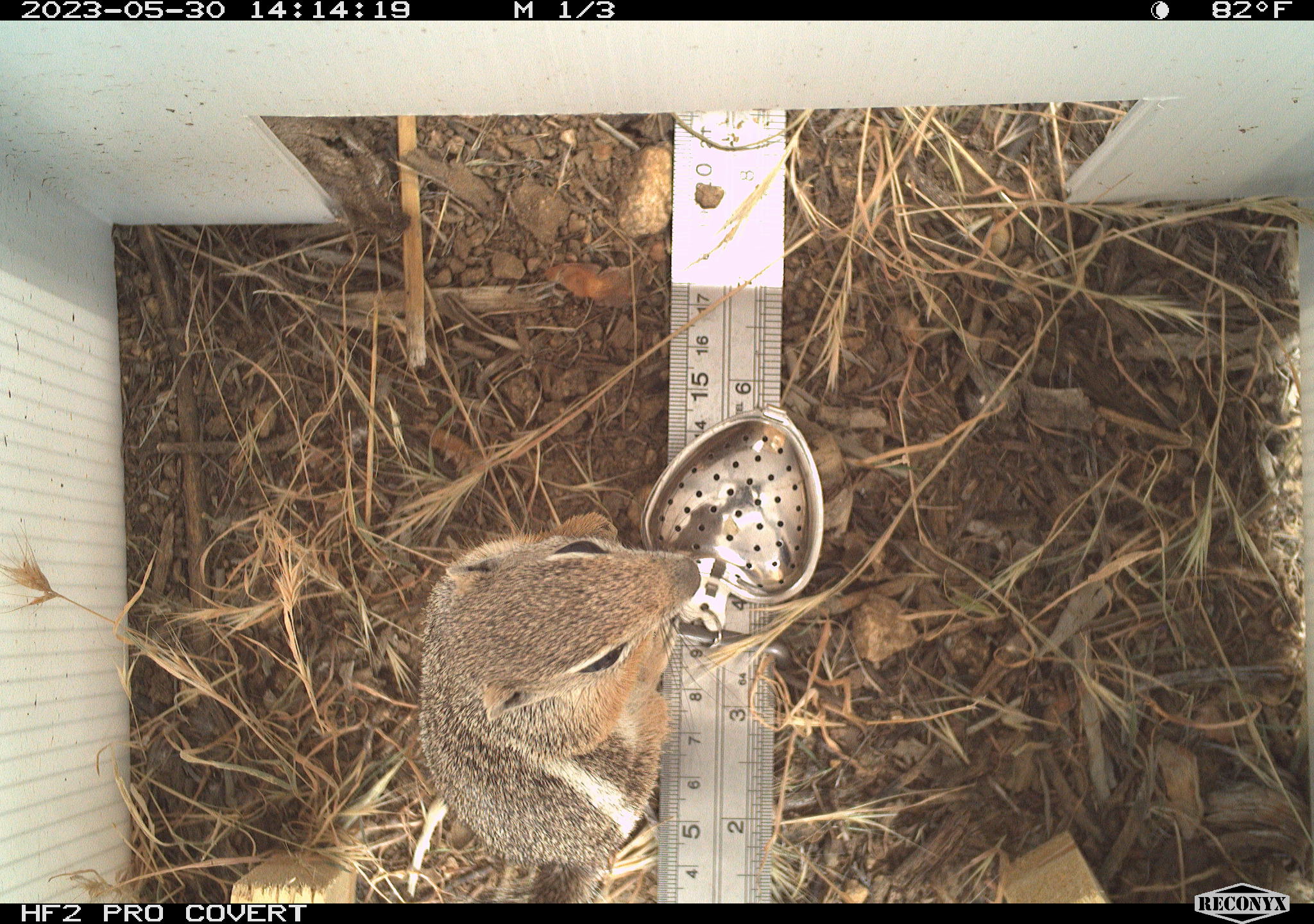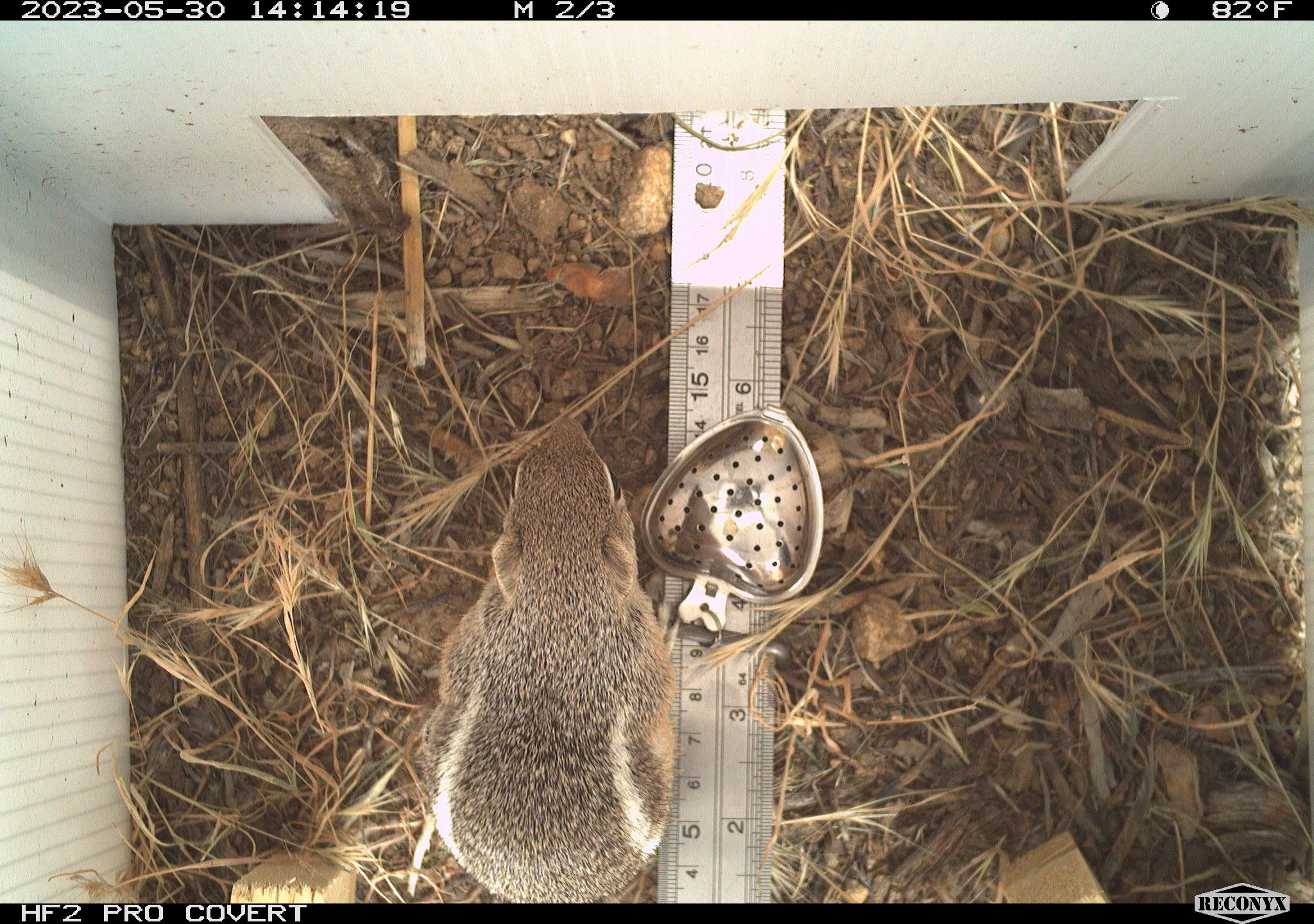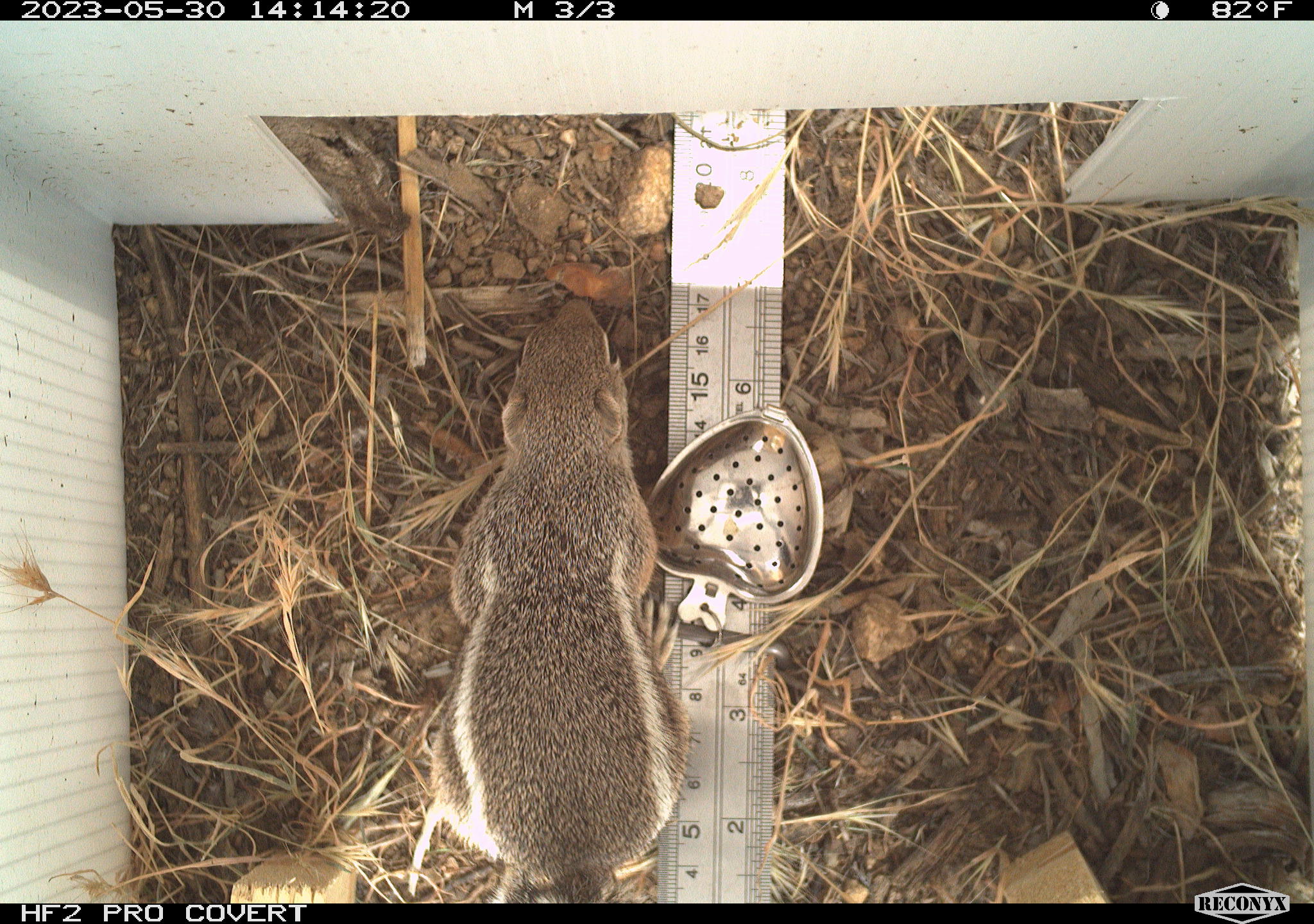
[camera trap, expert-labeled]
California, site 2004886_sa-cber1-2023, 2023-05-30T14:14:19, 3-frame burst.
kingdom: Animalia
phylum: Chordata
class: Mammalia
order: Rodentia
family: Sciuridae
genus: Ammospermophilus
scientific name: Ammospermophilus leucurus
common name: white-tailed antelope squirrel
White-tailed antelope squirrel (Ammospermophilus leucurus).